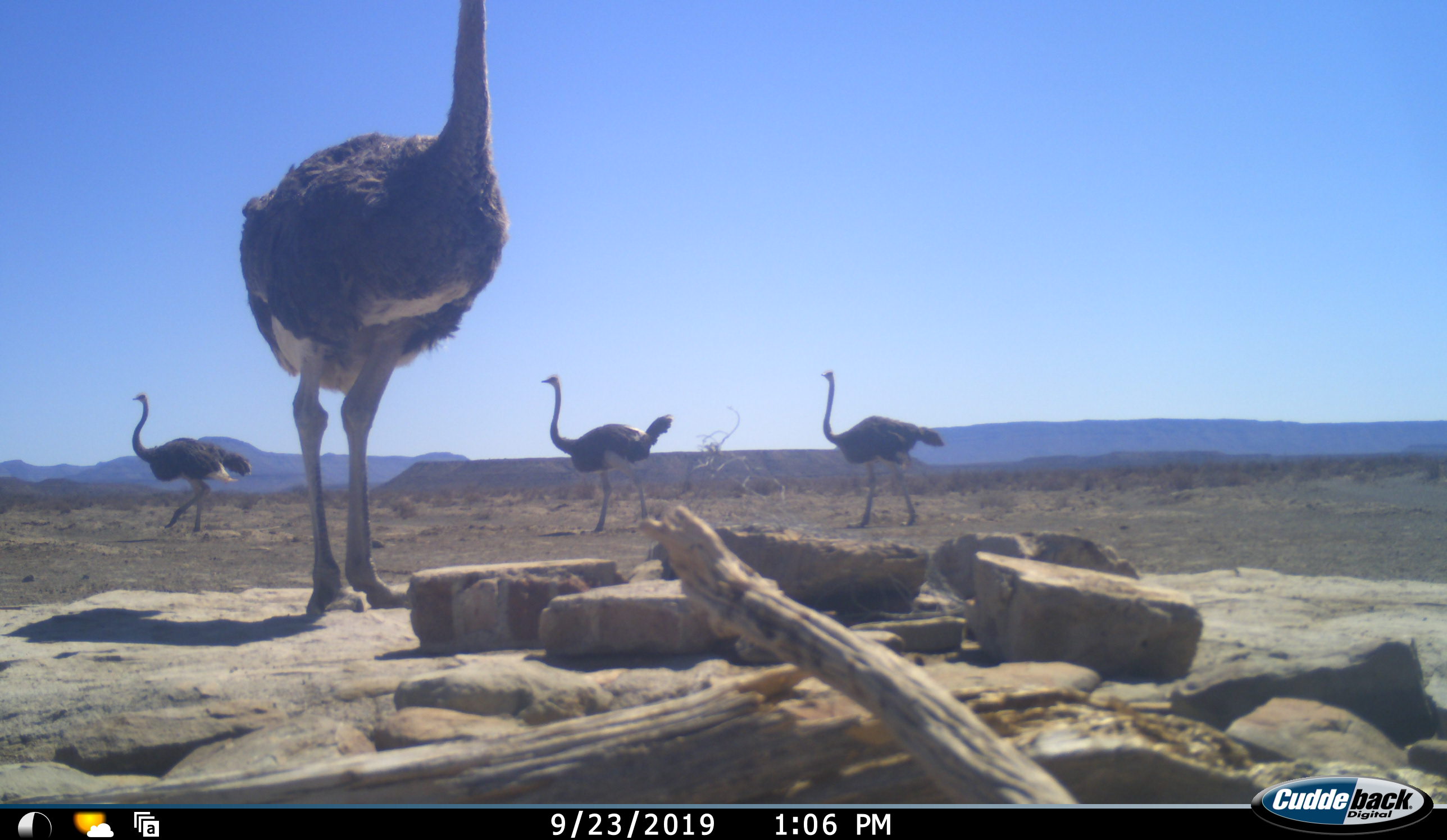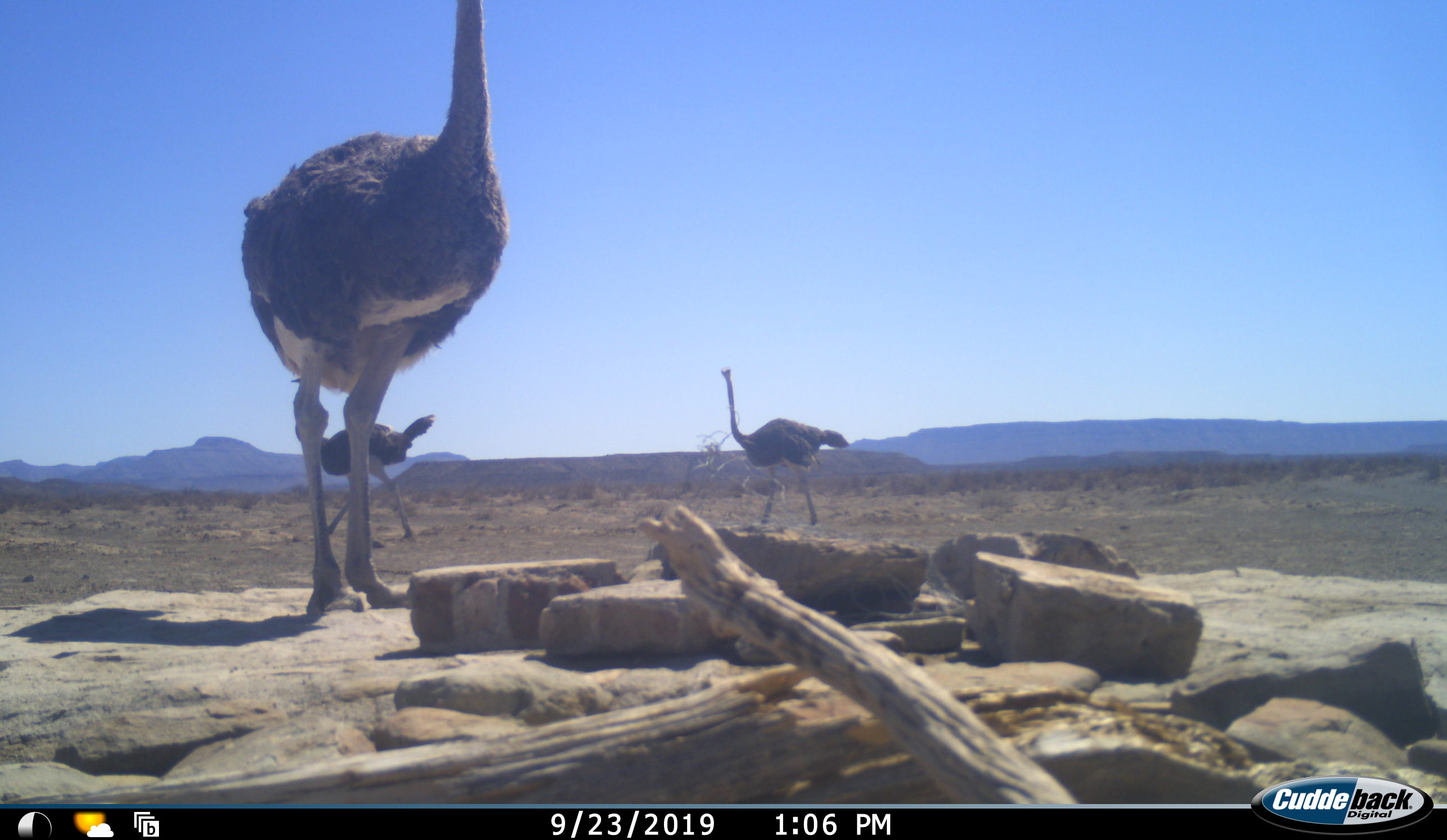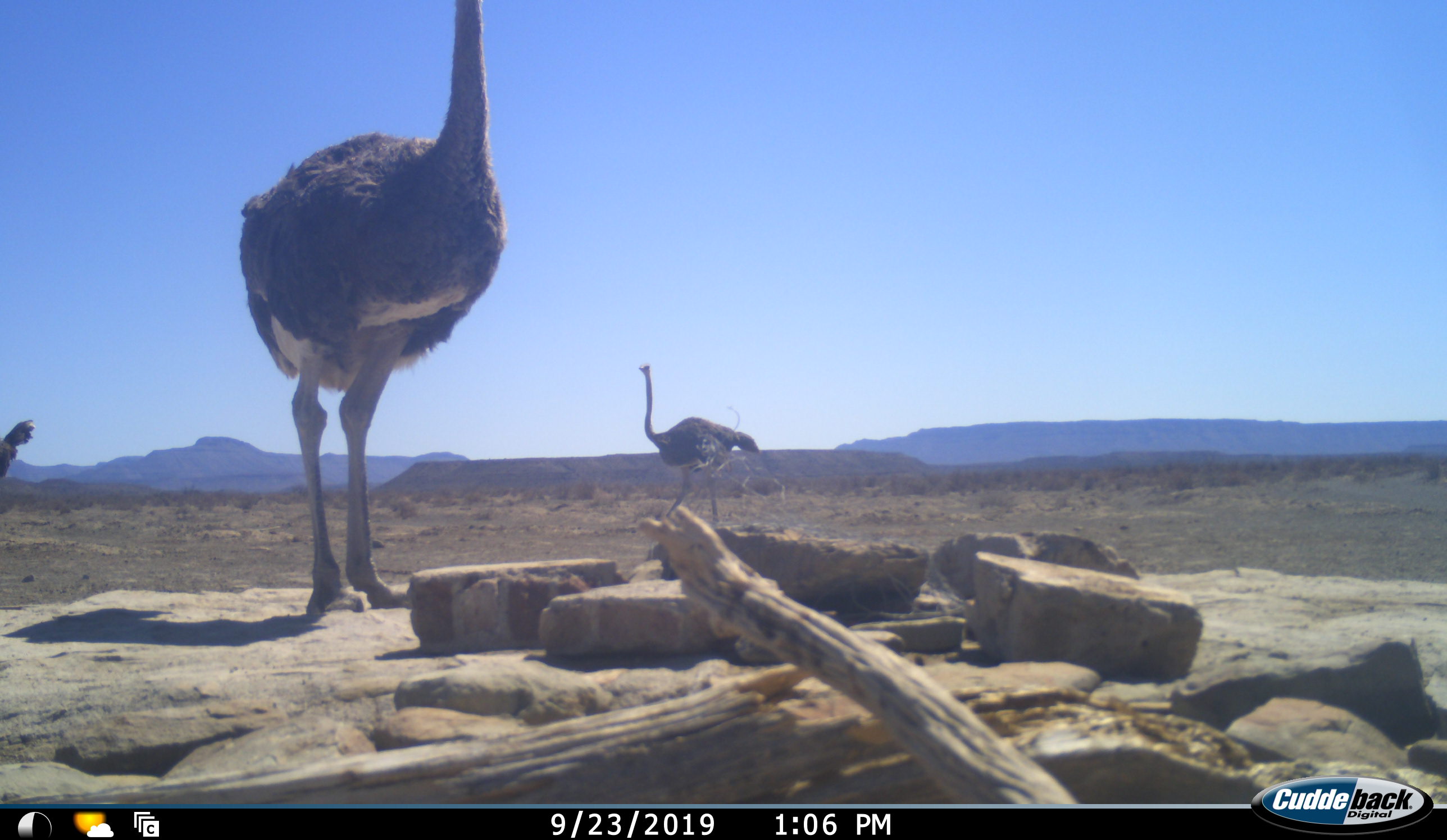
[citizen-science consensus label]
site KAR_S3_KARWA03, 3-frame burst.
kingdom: Animalia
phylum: Chordata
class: Aves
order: Struthioniformes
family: Struthionidae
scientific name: Struthionidae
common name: ostrich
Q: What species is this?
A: Ostrich (Struthionidae).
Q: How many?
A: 4.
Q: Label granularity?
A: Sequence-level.